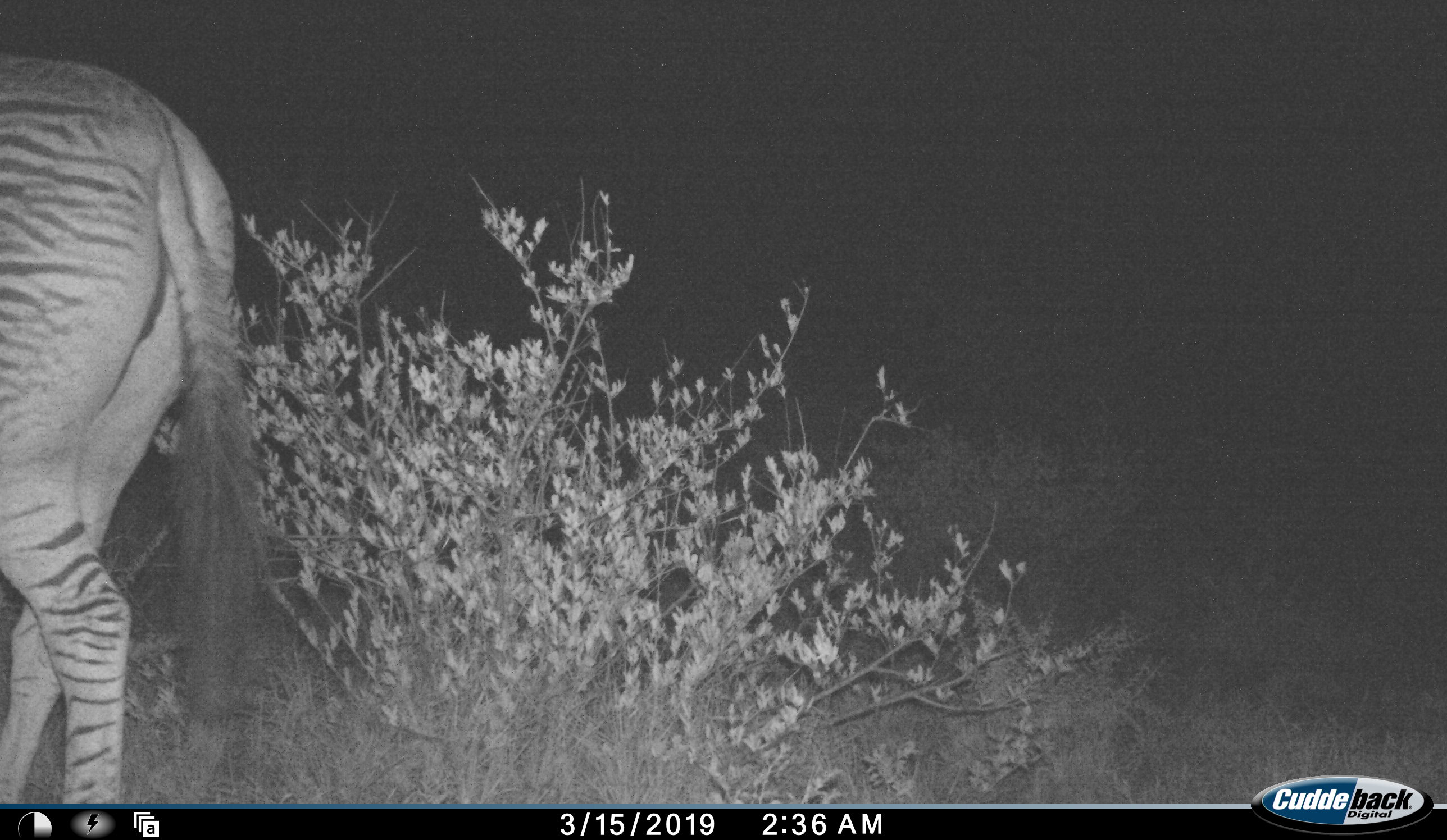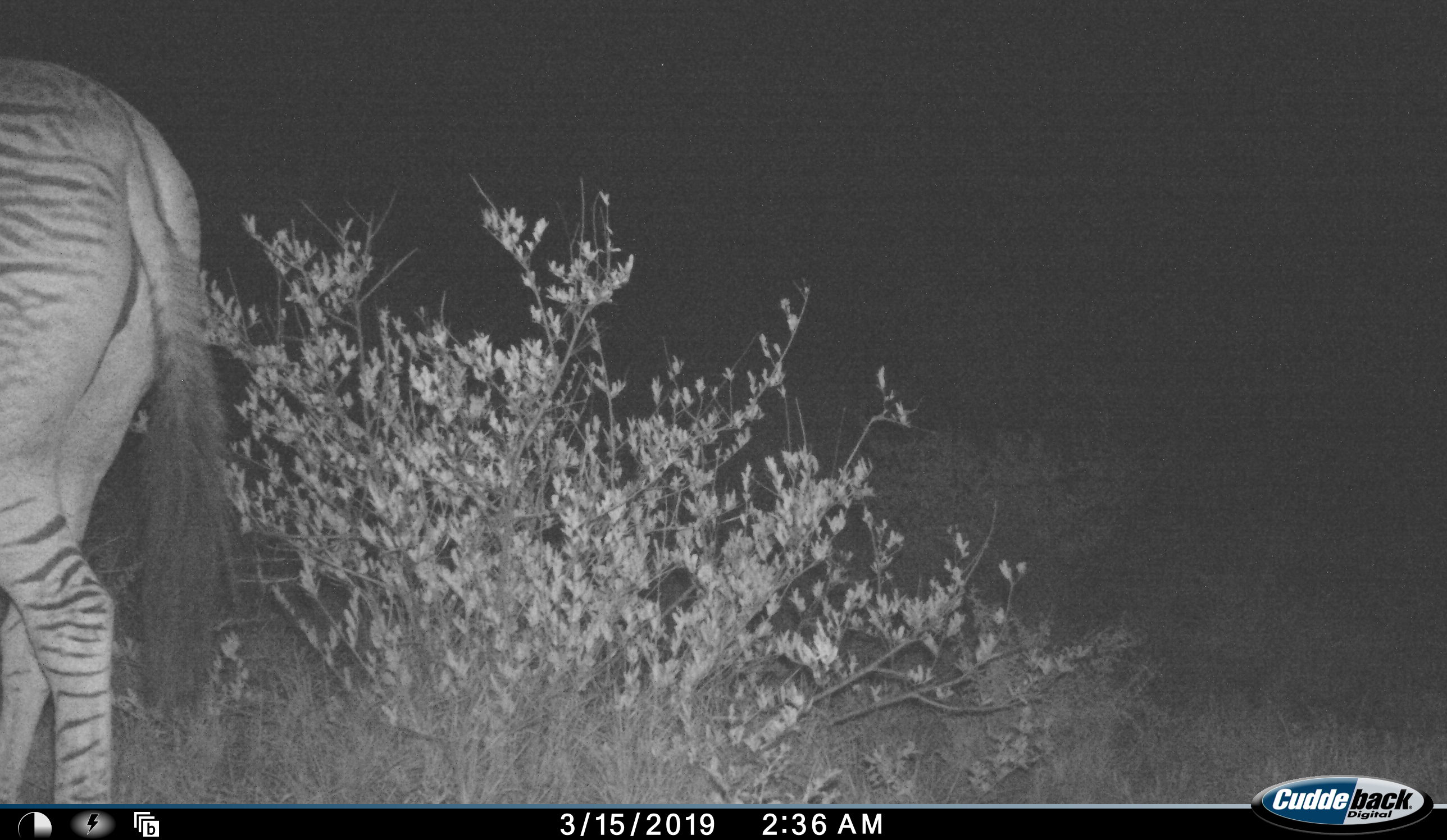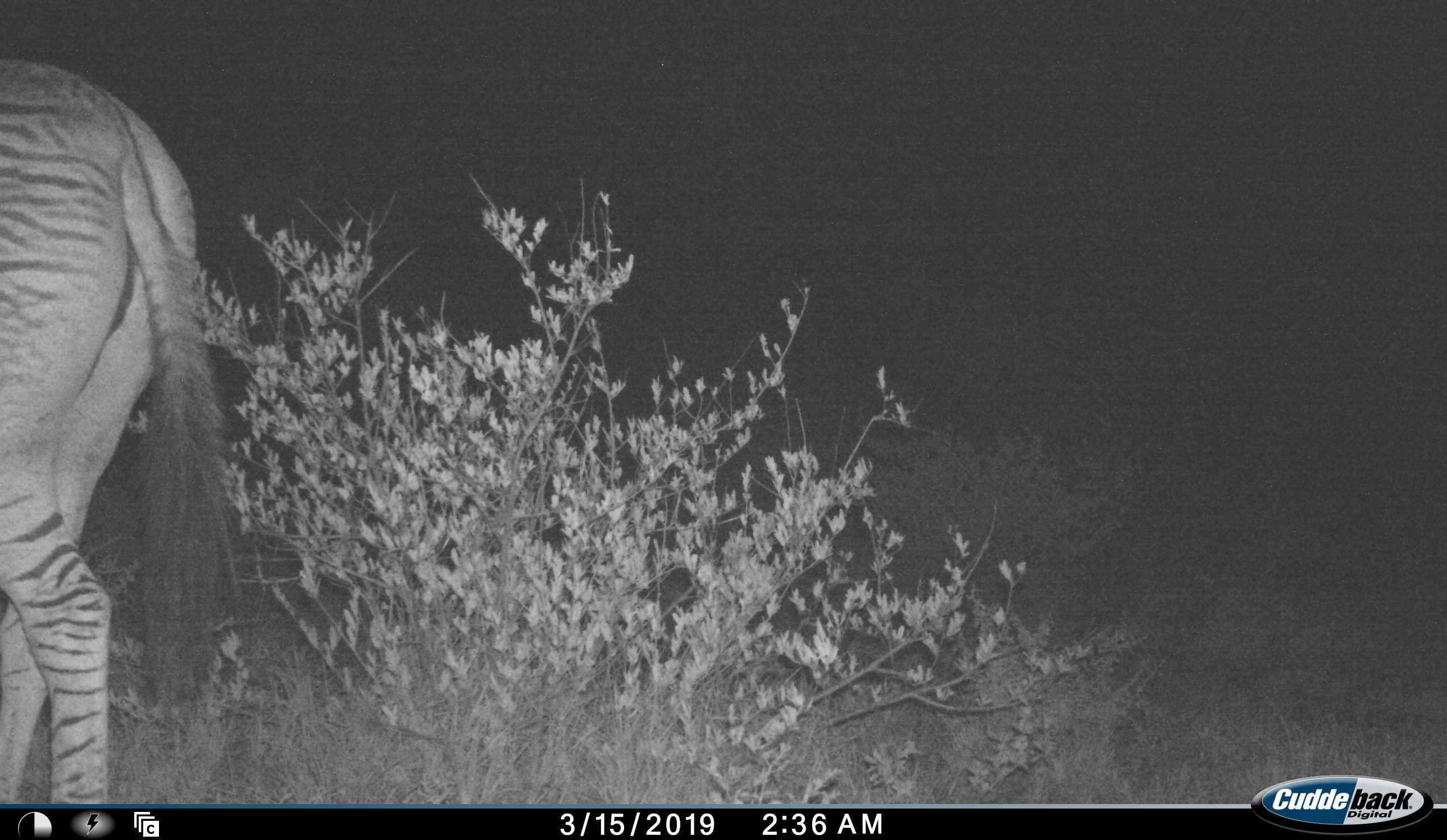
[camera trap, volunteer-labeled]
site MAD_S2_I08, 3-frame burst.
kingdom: Animalia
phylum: Chordata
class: Mammalia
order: Perissodactyla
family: Equidae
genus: Equus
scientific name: Equus quagga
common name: plains zebra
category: zebraplains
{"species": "zebraplains (plains zebra) (Equus quagga)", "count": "1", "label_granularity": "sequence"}